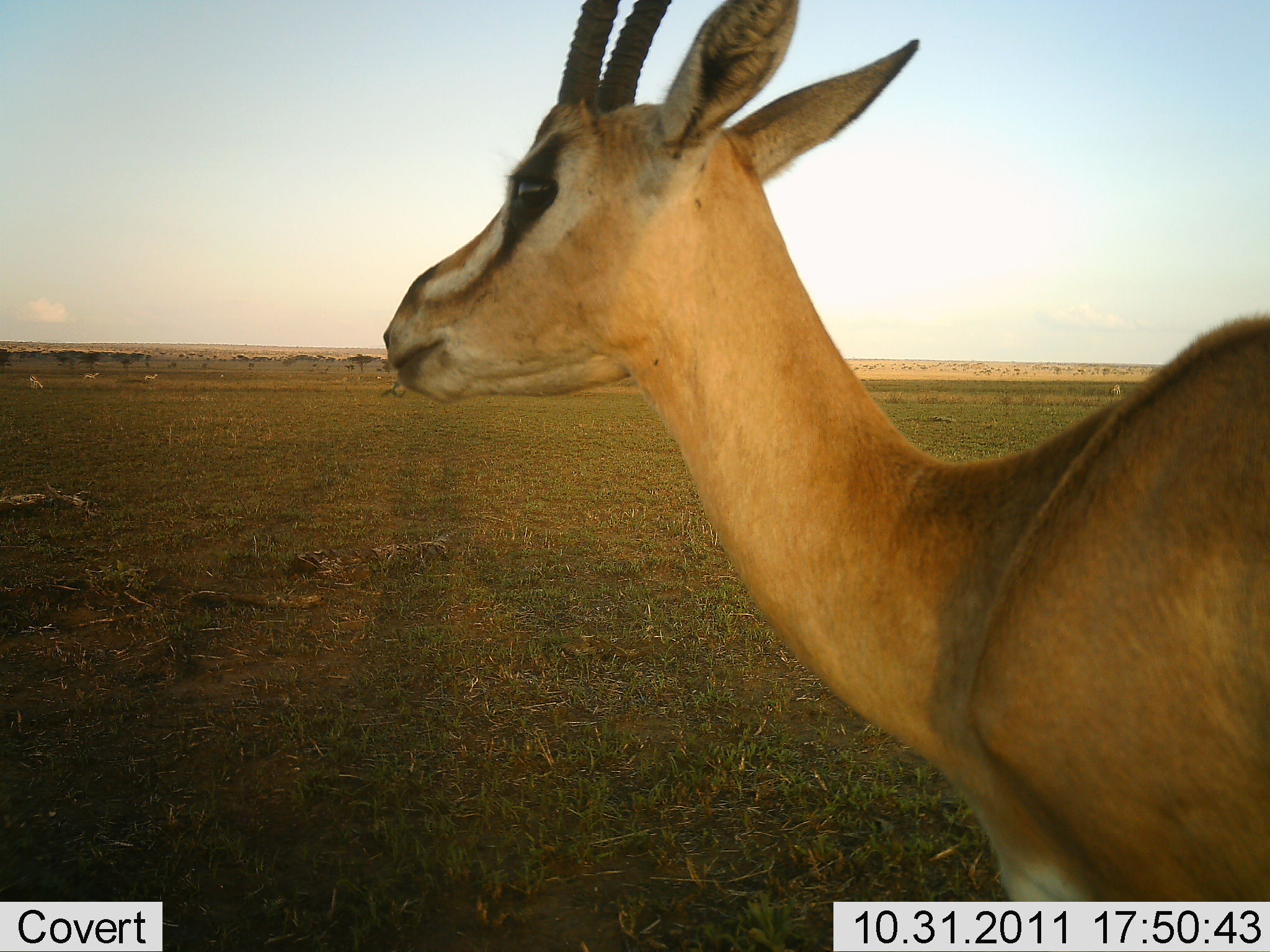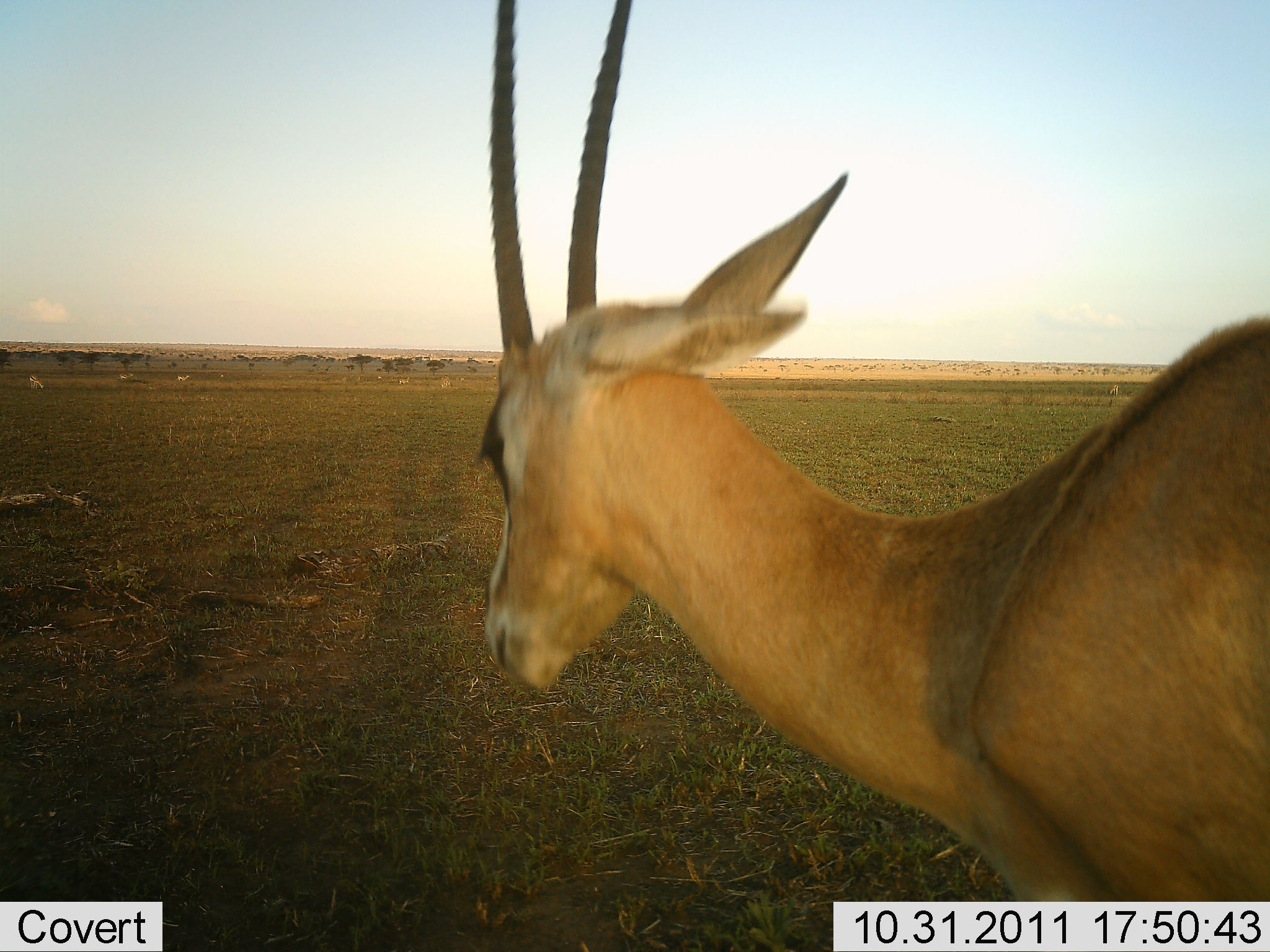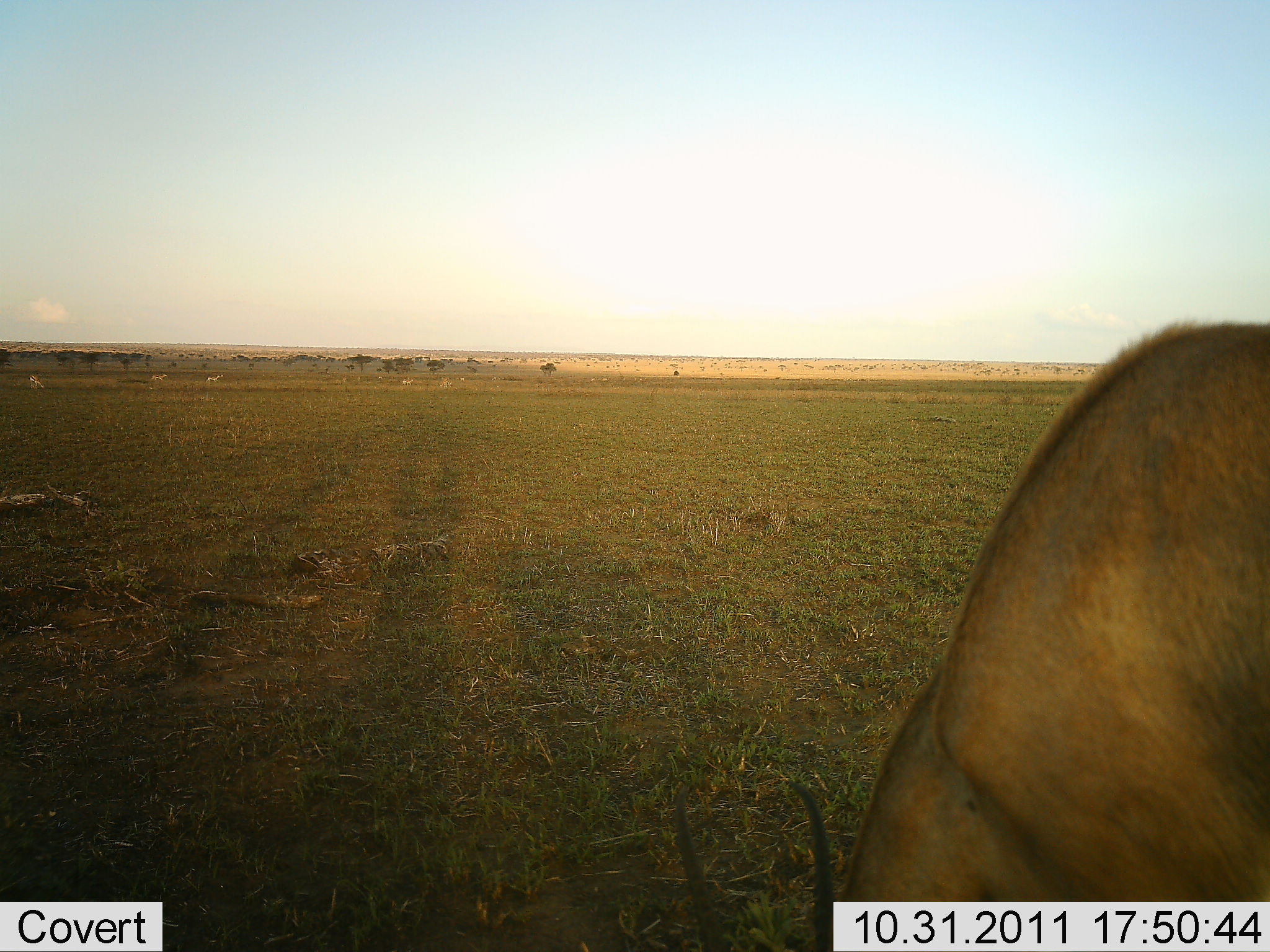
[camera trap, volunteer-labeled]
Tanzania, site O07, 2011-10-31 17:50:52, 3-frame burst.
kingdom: Animalia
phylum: Chordata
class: Mammalia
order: Artiodactyla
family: Bovidae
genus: Nanger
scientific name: Nanger granti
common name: grant's gazelle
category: gazellegrants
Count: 1.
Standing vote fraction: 70%.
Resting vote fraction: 0%.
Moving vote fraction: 30%.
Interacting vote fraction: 0%.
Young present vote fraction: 0%.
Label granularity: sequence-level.